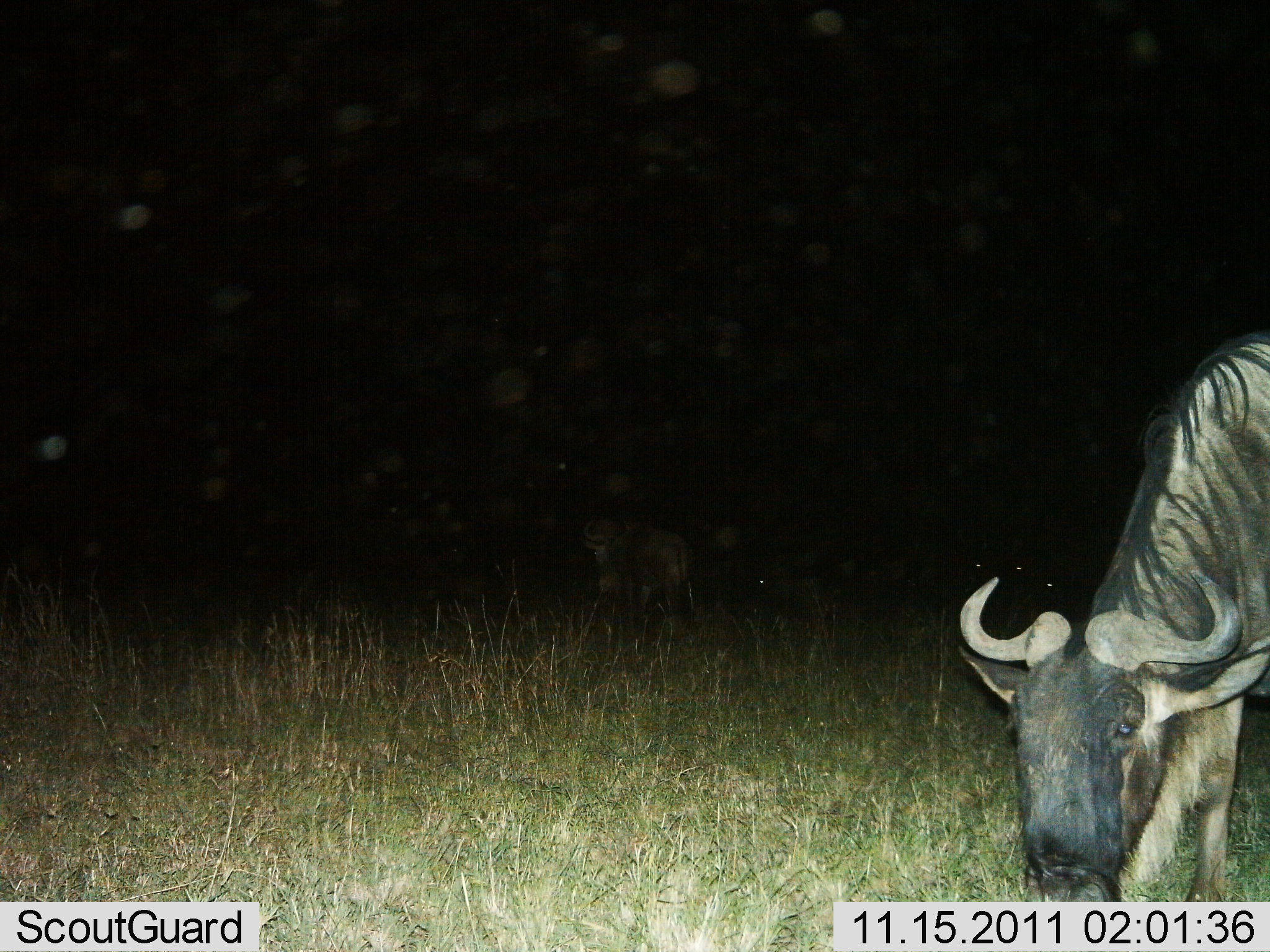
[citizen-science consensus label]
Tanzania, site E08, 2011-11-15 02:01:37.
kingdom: Animalia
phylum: Chordata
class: Mammalia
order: Artiodactyla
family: Bovidae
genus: Connochaetes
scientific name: Connochaetes taurinus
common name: blue wildebeest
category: wildebeest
Wildebeest (blue wildebeest) (Connochaetes taurinus), count 1. Behavior (volunteer vote fractions): standing 23%, resting 0%, moving 0%, interacting 0%. Young present (vote fraction): 0%. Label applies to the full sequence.